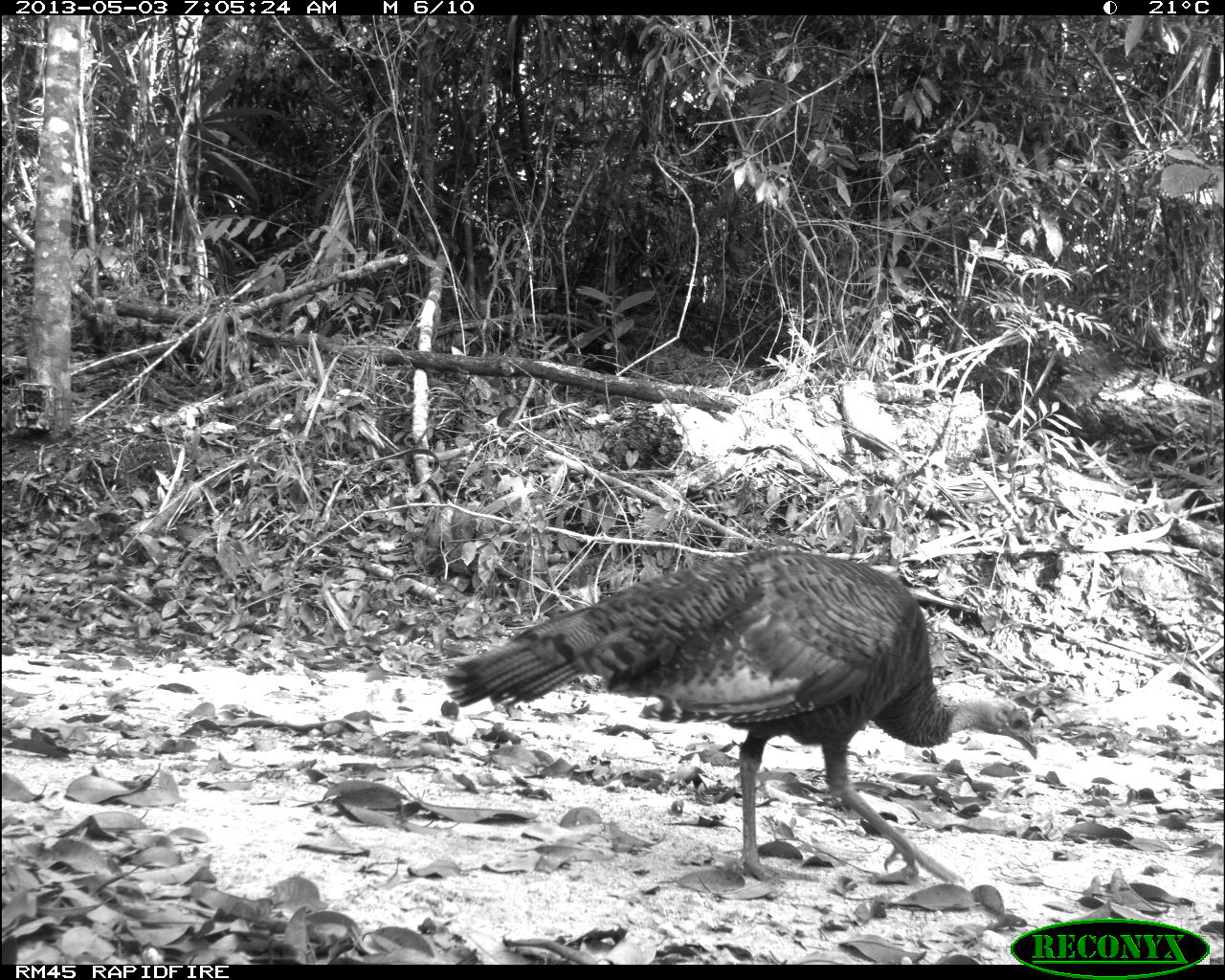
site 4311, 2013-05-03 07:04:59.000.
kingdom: Animalia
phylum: Chordata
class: Aves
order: Galliformes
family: Phasianidae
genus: Meleagris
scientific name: Meleagris ocellata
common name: ocellated turkey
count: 1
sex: female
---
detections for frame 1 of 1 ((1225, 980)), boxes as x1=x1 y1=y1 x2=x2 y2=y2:
meleagris ocellata: x1=441 y1=548 x2=1037 y2=888